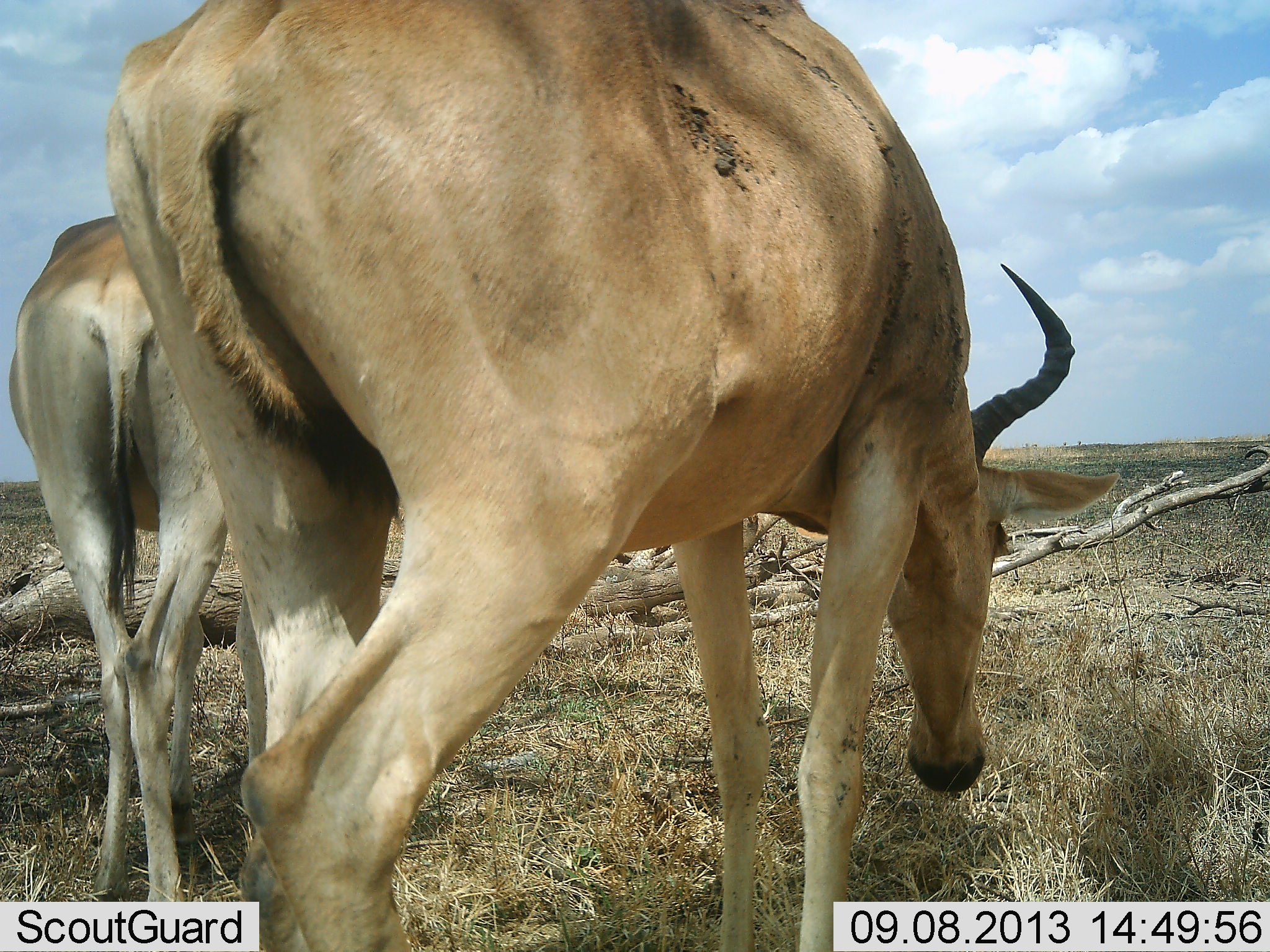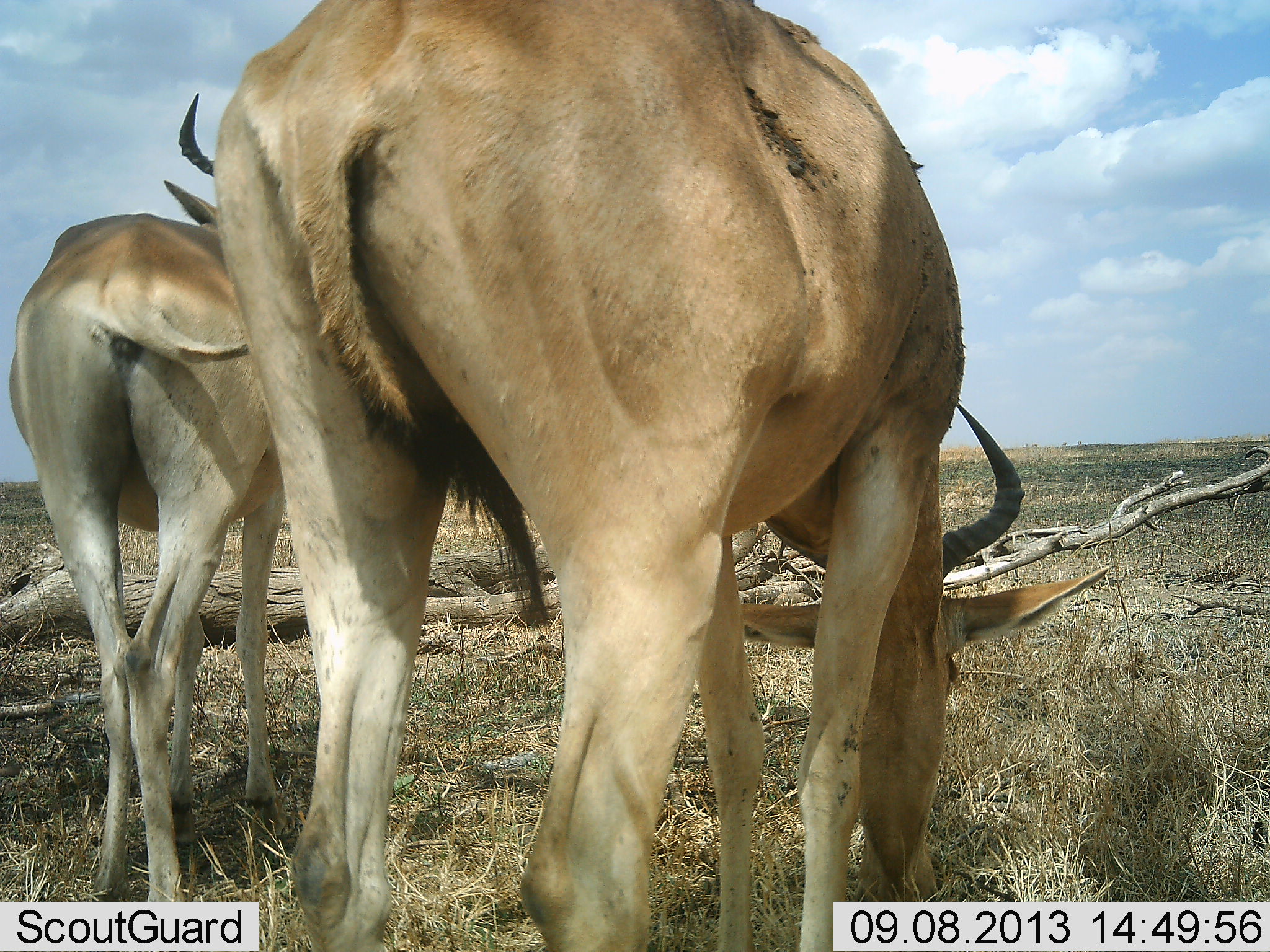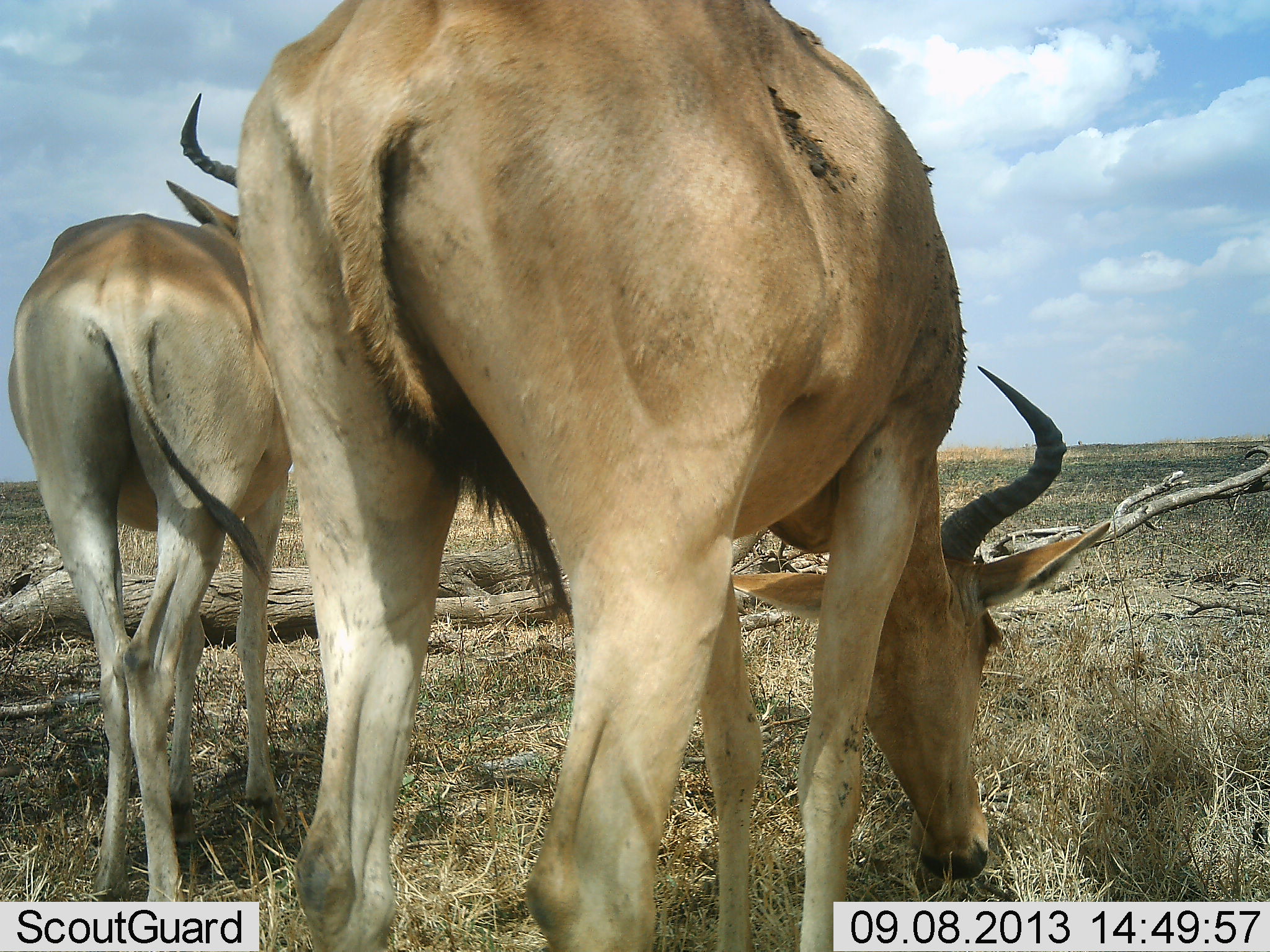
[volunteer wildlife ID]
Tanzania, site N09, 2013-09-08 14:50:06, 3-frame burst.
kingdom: Animalia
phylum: Chordata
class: Mammalia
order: Artiodactyla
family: Bovidae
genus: Alcelaphus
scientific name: Alcelaphus buselaphus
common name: hartebeest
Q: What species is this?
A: Hartebeest (Alcelaphus buselaphus).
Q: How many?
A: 2.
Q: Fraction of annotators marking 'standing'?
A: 70%.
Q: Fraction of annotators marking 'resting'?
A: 0%.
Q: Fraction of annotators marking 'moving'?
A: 0%.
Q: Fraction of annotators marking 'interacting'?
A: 0%.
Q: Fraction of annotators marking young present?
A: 0%.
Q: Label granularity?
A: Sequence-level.